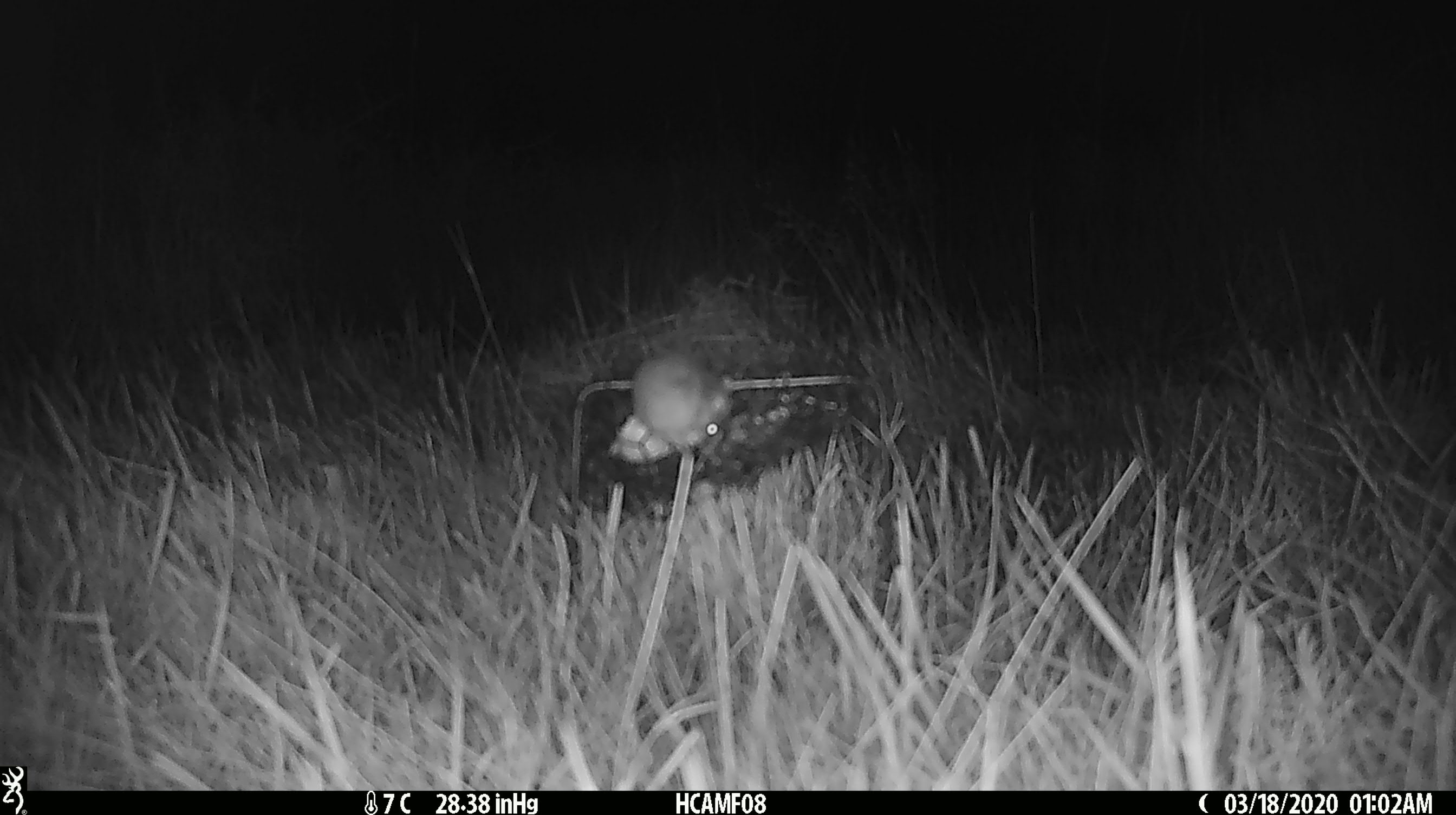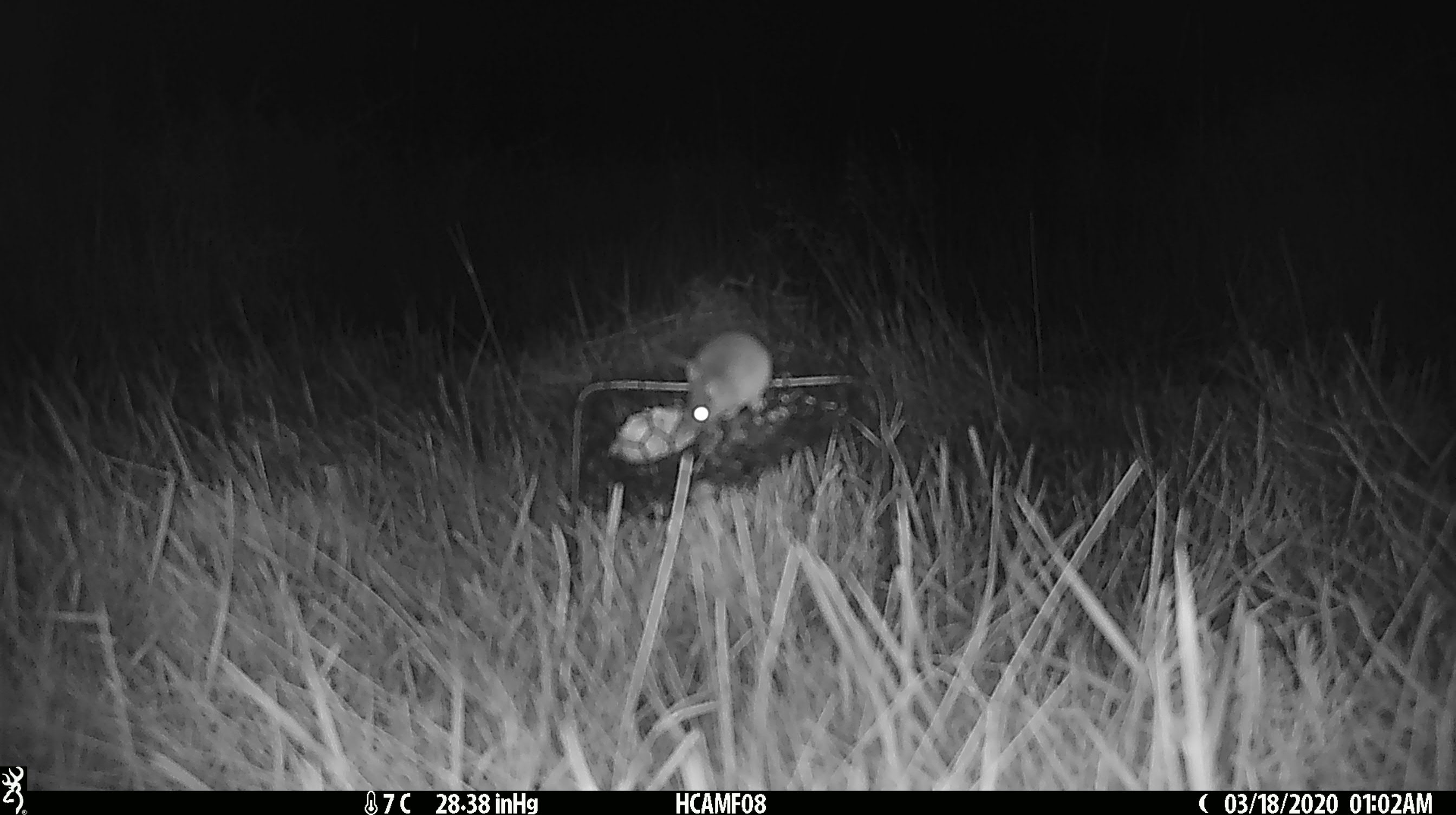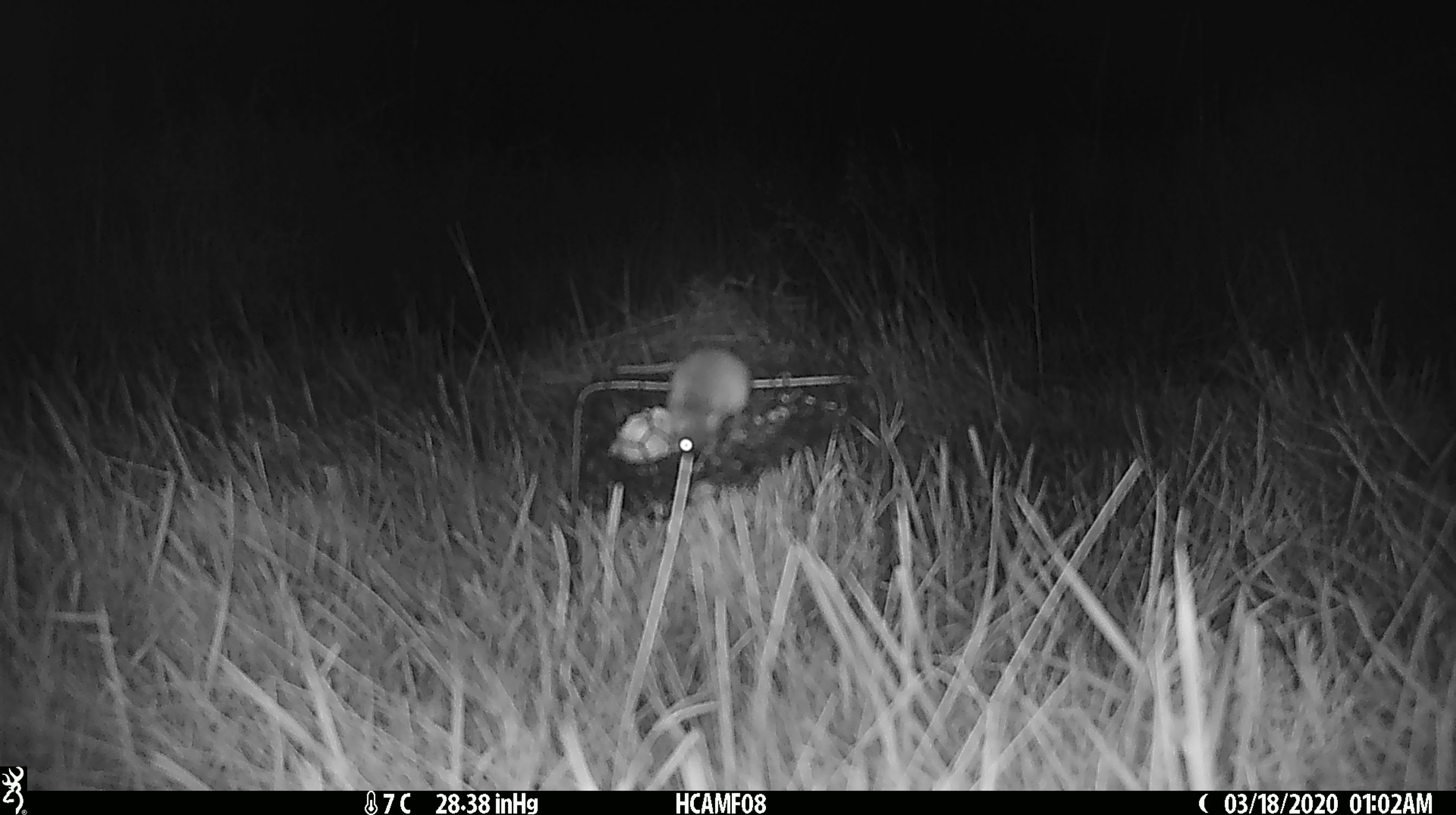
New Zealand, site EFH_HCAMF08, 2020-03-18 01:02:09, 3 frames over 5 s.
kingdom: Animalia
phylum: Chordata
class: Mammalia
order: Rodentia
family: Muridae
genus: Mus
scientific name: Mus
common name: mouse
Mouse (Mus).